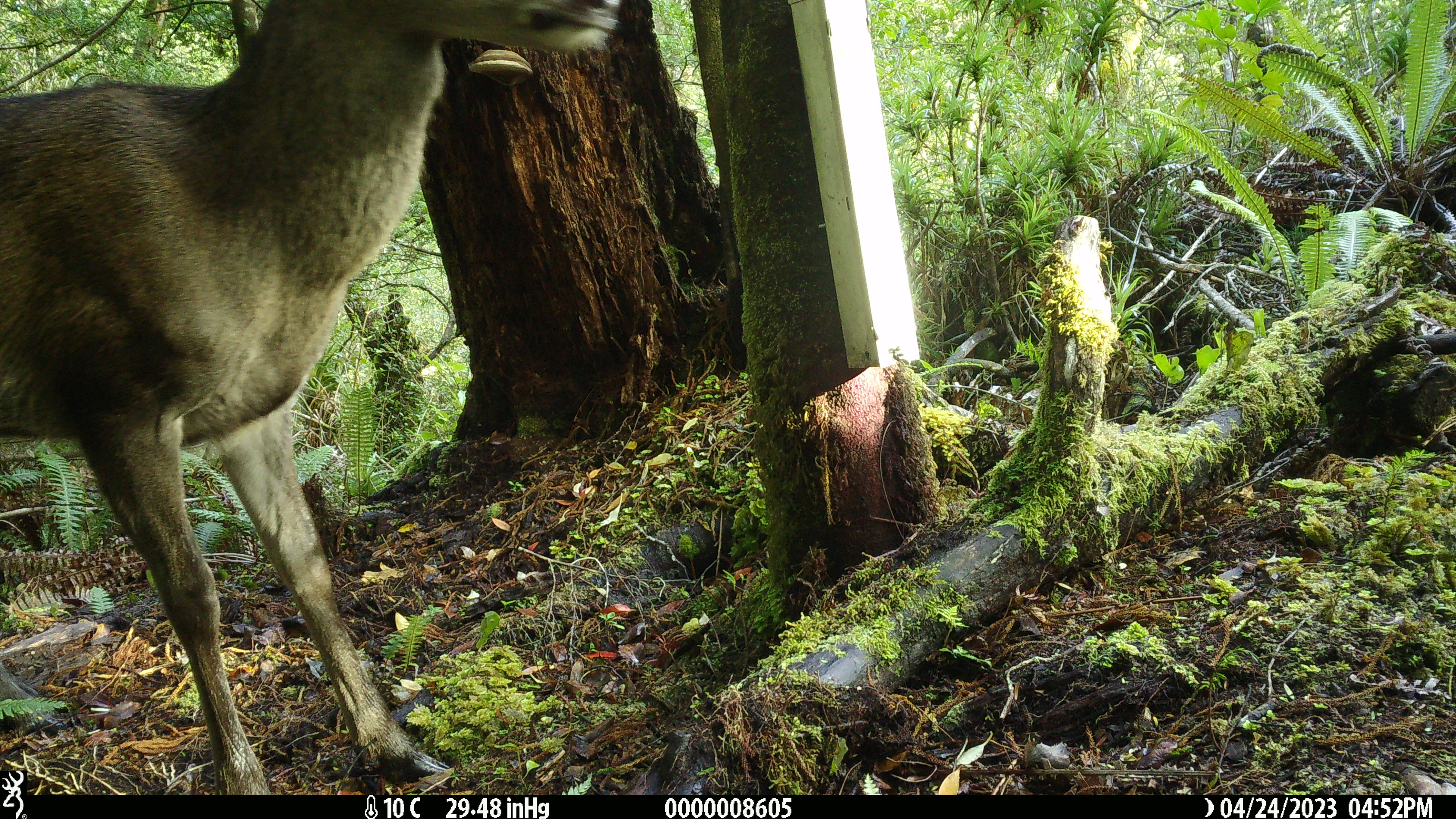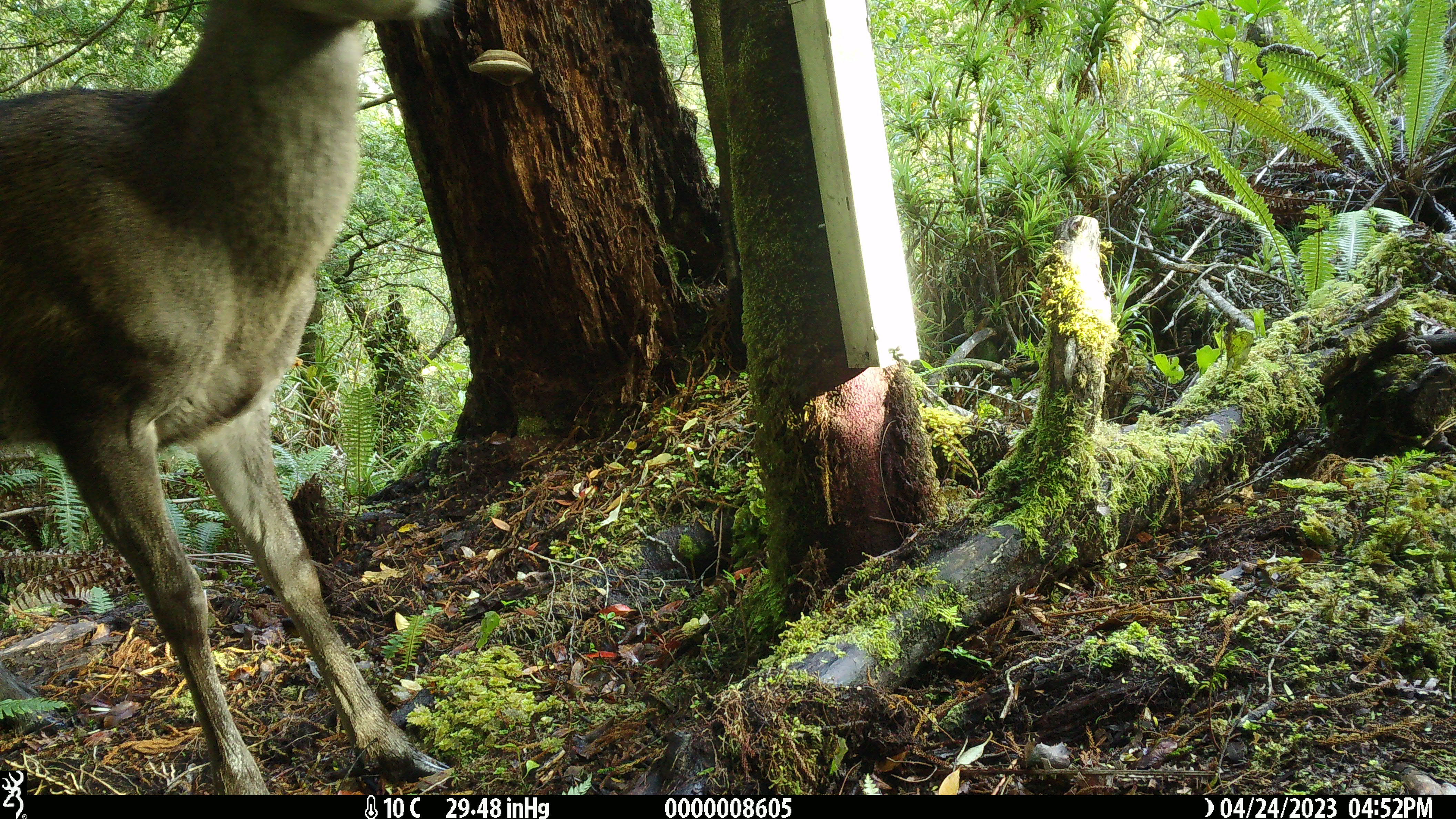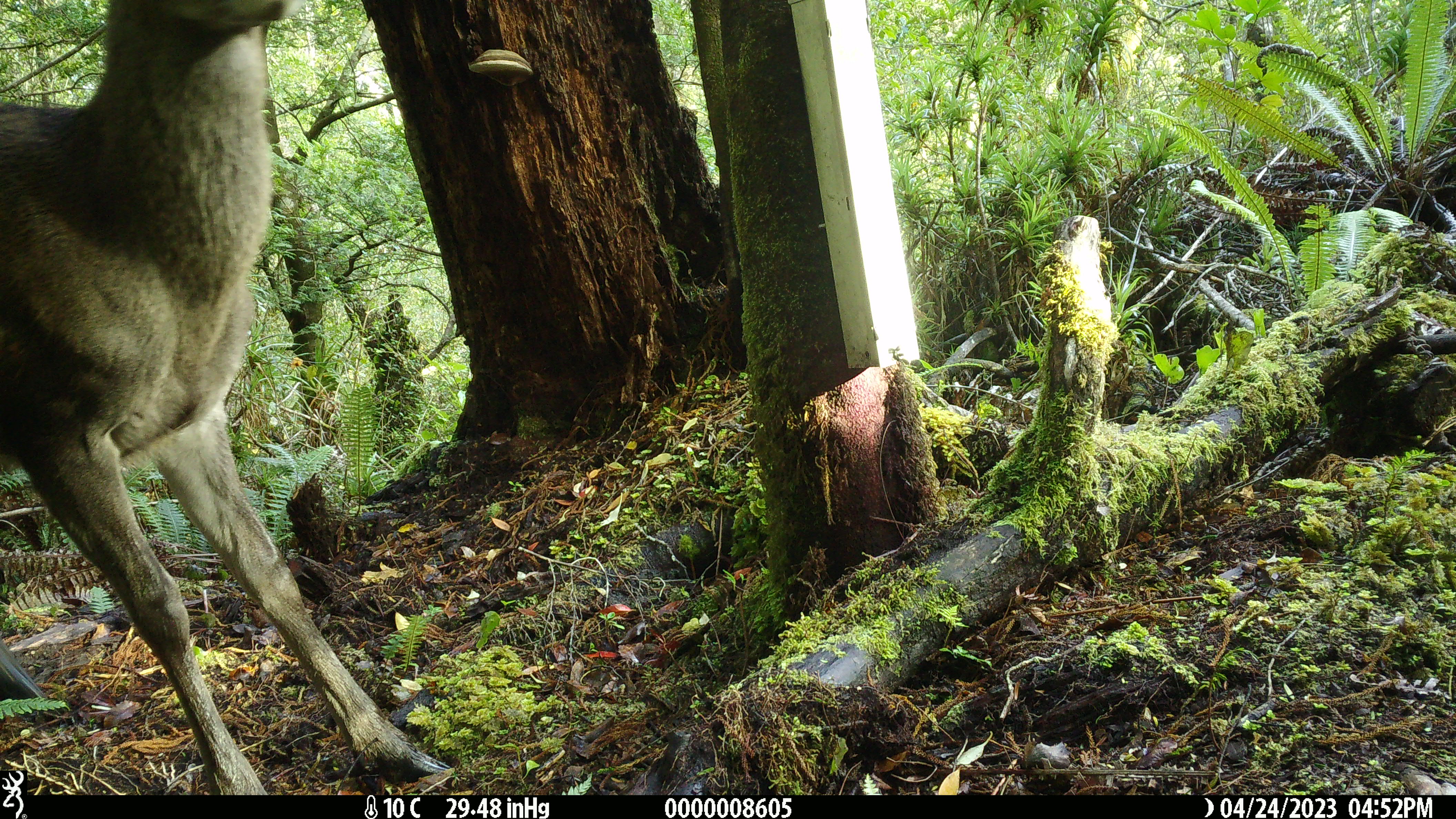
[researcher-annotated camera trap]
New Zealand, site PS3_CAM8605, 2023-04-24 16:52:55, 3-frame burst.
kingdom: Animalia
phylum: Chordata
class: Mammalia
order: Artiodactyla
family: Cervidae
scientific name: Cervidae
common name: deer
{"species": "deer (Cervidae)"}